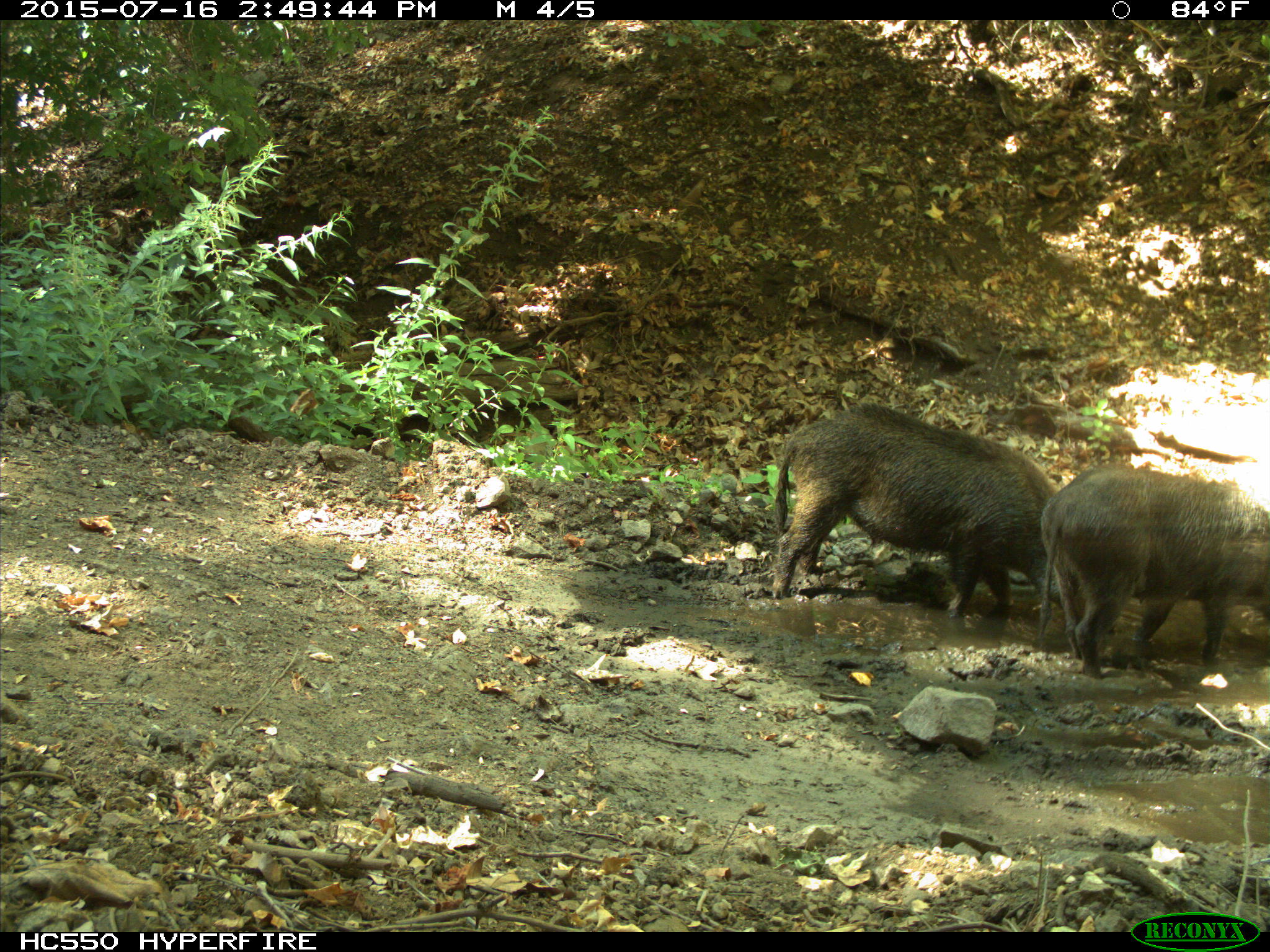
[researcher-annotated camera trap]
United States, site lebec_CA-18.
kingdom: Animalia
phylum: Chordata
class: Mammalia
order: Artiodactyla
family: Suidae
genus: Sus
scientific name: Sus scrofa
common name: wild boar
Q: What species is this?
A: Sus scrofa (wild boar).